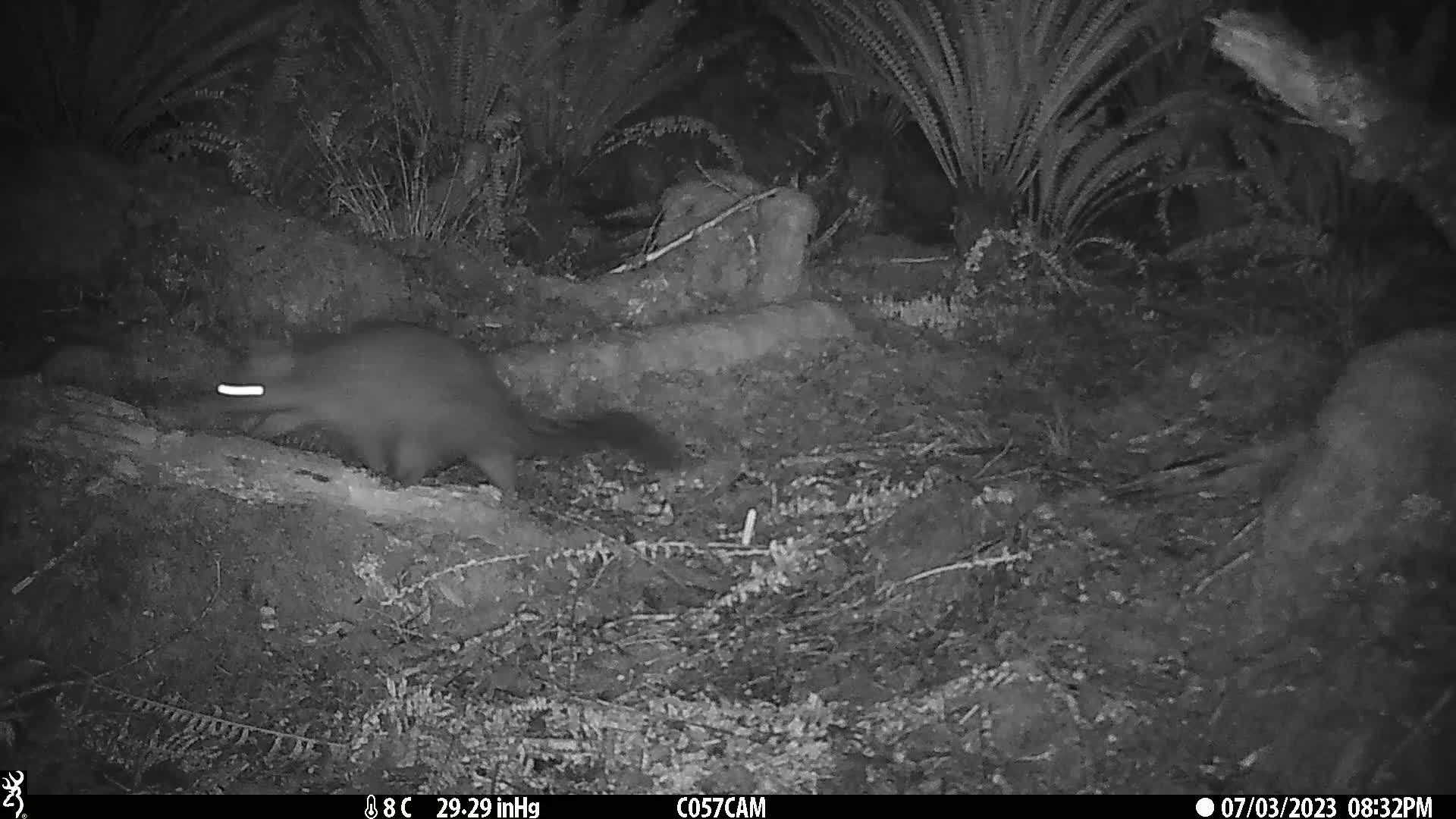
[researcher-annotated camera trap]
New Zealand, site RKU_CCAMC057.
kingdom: Animalia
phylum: Chordata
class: Mammalia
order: Diprotodontia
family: Phalangeridae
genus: Trichosurus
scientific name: Trichosurus vulpecula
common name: common brushtail possum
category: possum